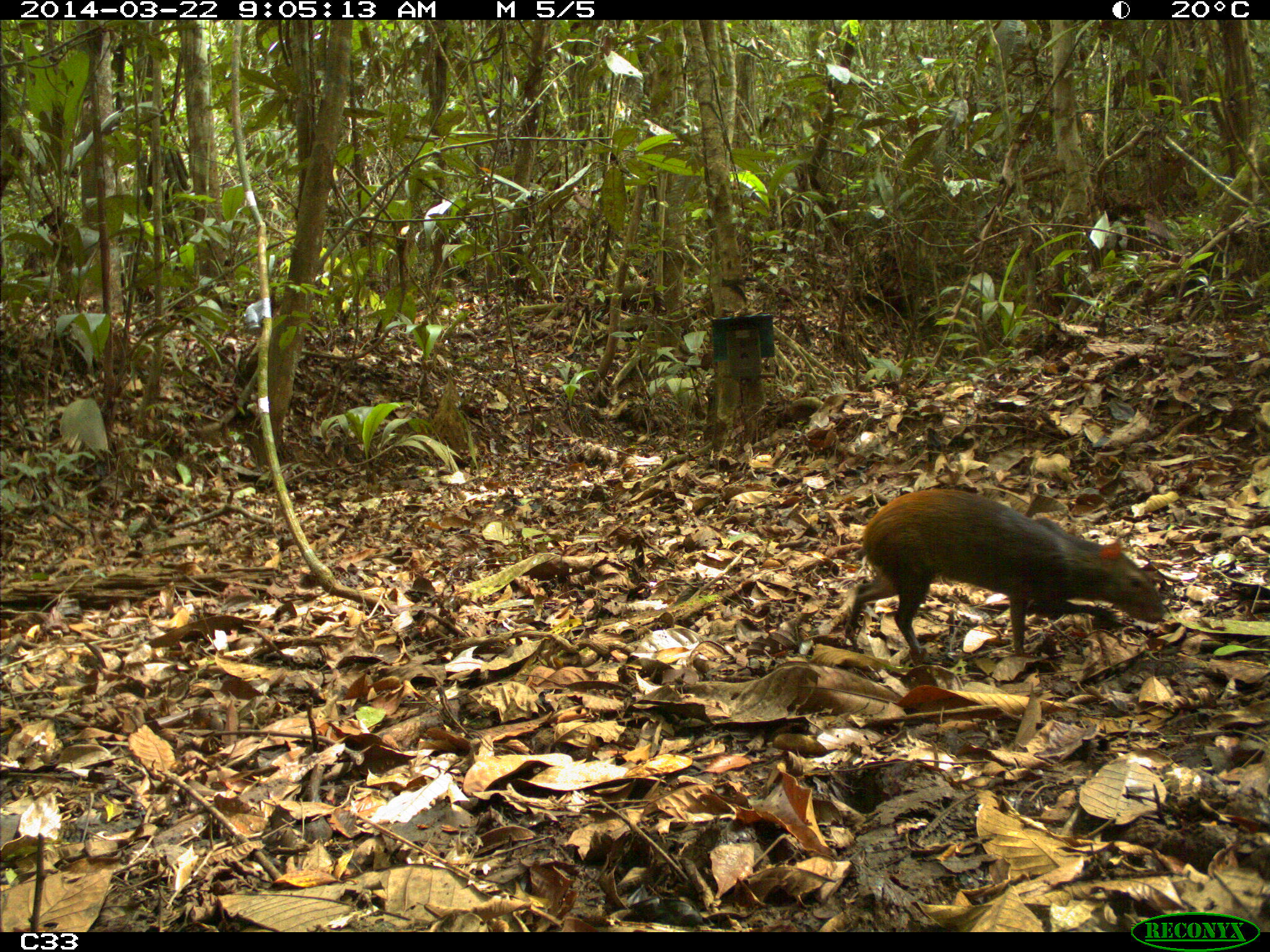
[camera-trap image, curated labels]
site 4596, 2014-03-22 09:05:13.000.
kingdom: Animalia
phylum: Chordata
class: Mammalia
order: Rodentia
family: Dasyproctidae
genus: Dasyprocta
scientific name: Dasyprocta leporina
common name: red-rumped agouti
Dasyprocta leporina (red-rumped agouti), count 1, age adult.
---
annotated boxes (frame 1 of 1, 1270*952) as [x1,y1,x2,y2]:
dasyprocta leporina: [838,483,1168,666]